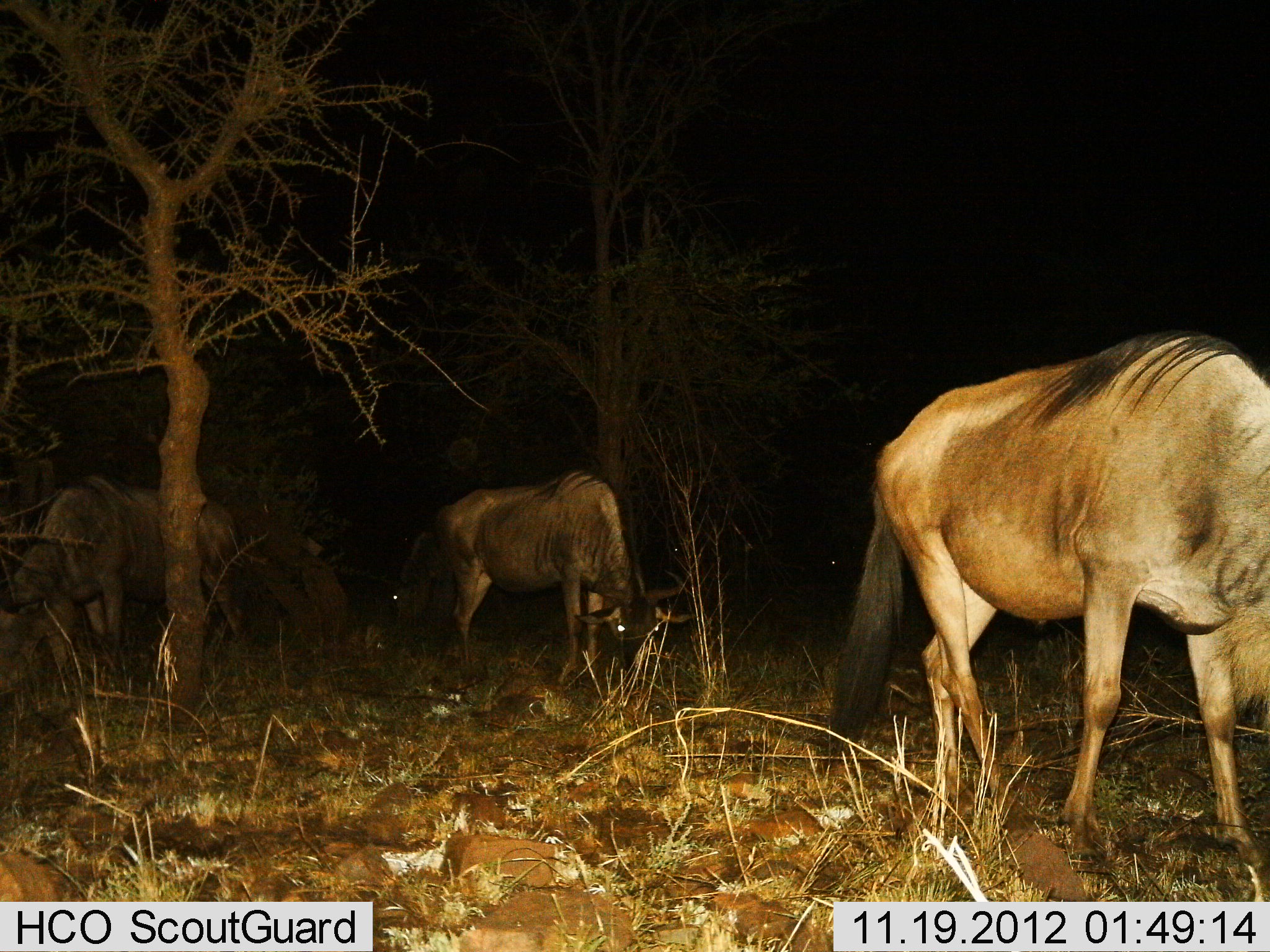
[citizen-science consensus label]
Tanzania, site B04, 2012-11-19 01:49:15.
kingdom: Animalia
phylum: Chordata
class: Mammalia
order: Artiodactyla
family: Bovidae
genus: Connochaetes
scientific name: Connochaetes taurinus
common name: blue wildebeest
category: wildebeest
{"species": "wildebeest (blue wildebeest) (Connochaetes taurinus)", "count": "4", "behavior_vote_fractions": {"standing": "30%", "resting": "0%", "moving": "30%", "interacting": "0%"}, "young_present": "0%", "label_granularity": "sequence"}